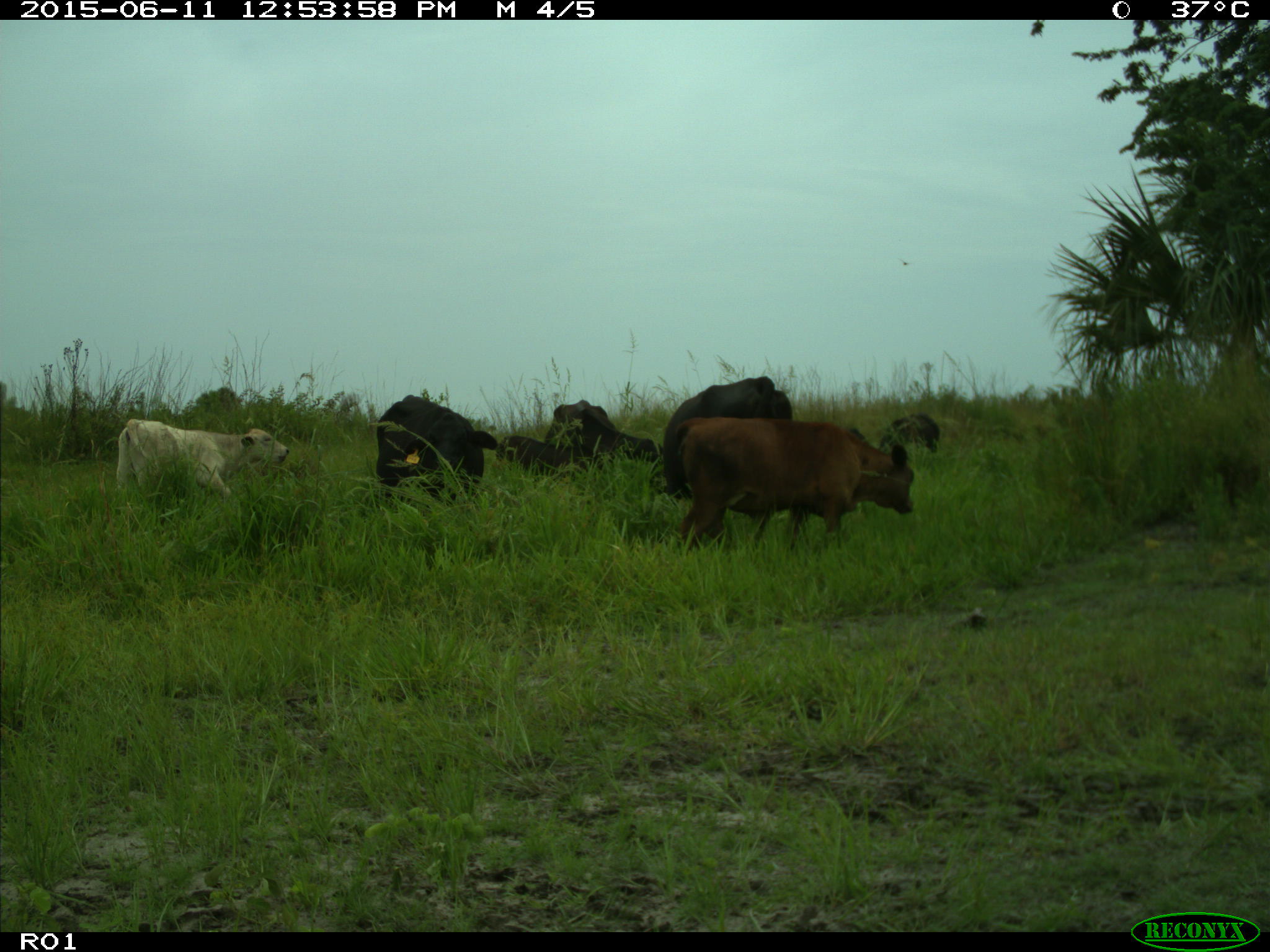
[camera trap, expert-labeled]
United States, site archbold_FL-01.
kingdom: Animalia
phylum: Chordata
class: Mammalia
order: Artiodactyla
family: Bovidae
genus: Bos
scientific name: Bos taurus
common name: domestic cow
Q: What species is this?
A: Bos taurus (domestic cow).